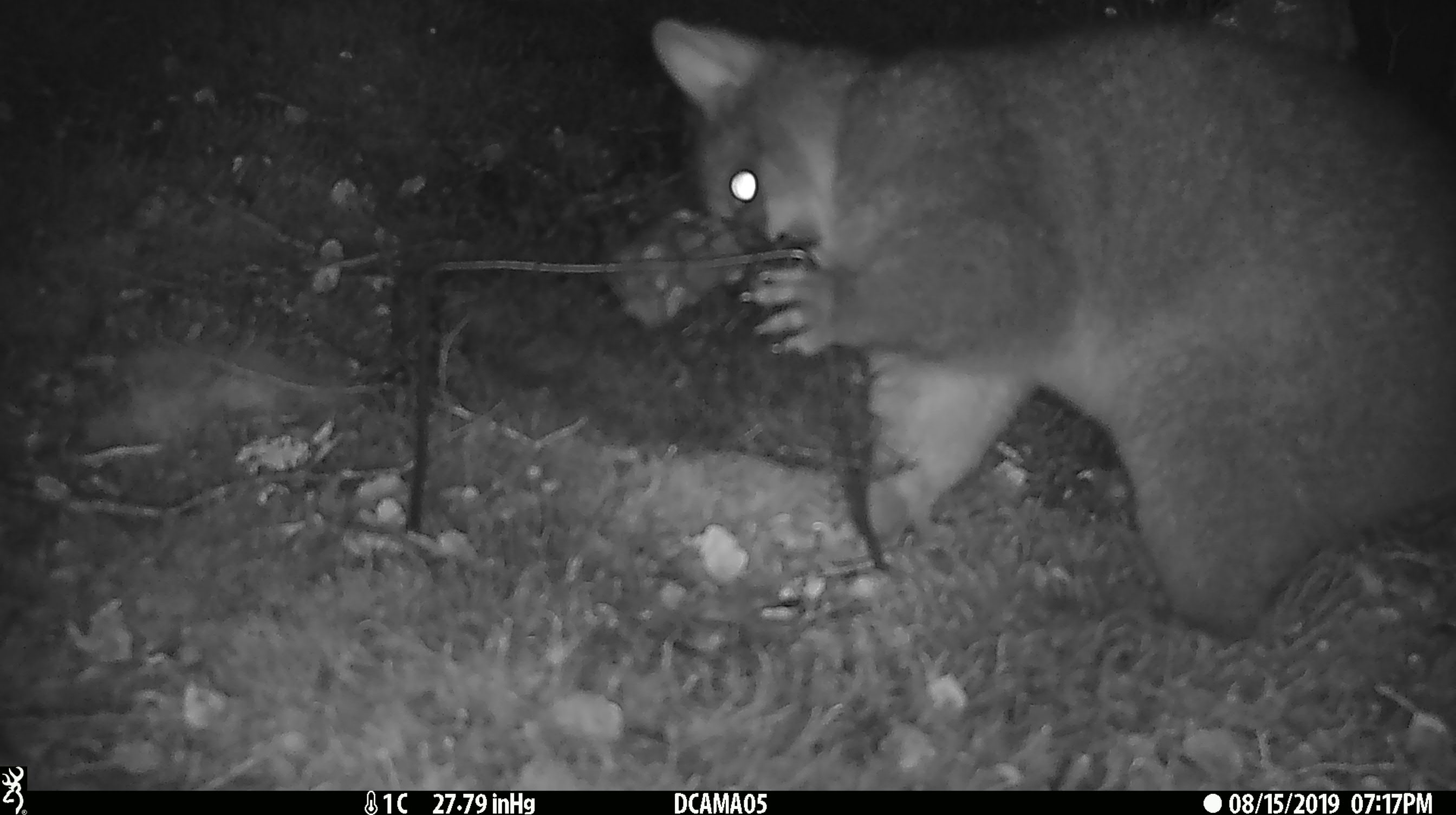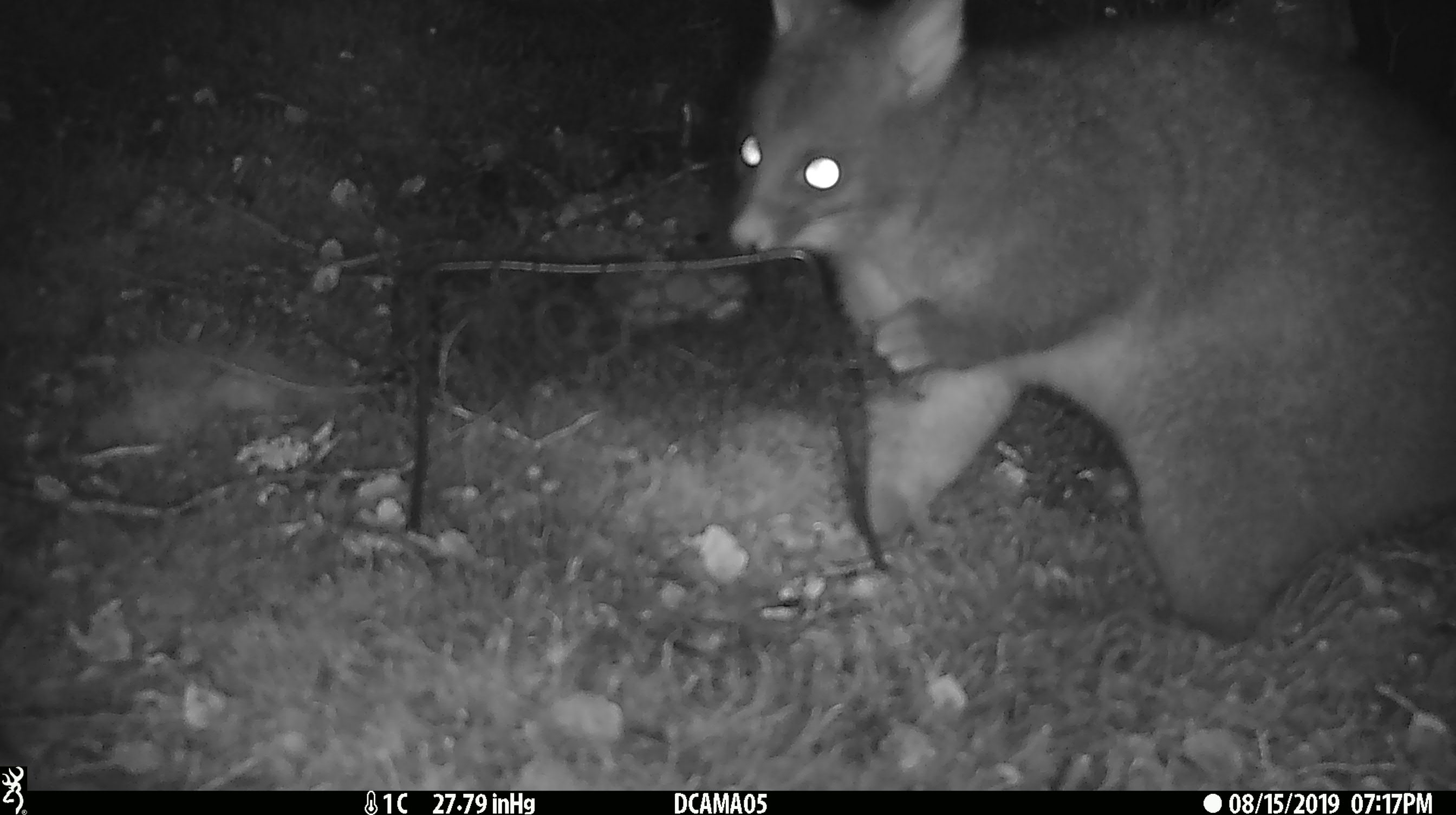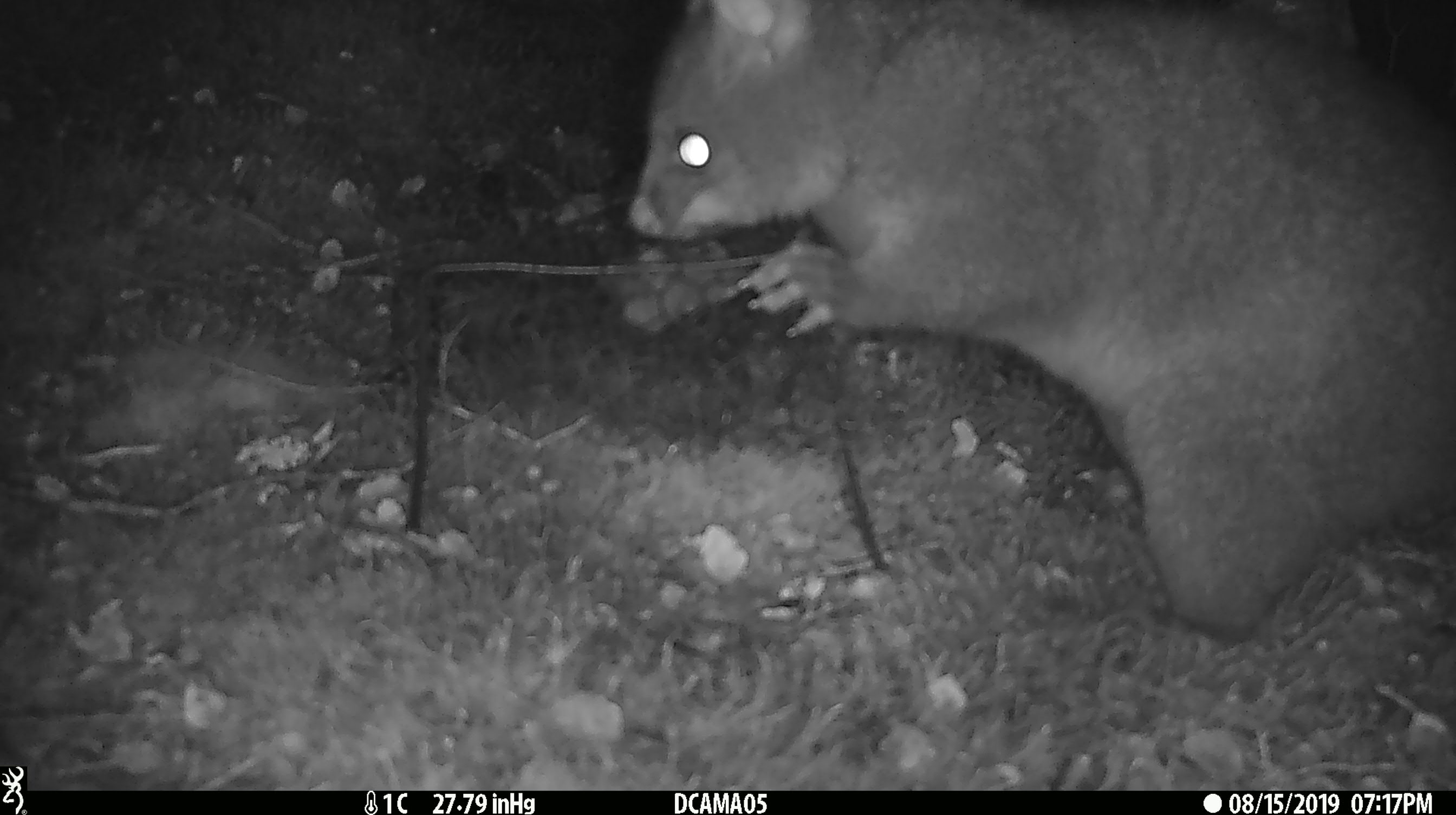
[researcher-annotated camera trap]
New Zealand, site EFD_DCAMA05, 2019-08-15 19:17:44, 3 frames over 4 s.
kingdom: Animalia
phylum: Chordata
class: Mammalia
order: Diprotodontia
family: Phalangeridae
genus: Trichosurus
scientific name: Trichosurus vulpecula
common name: common brushtail possum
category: possum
Possum (common brushtail possum) (Trichosurus vulpecula).